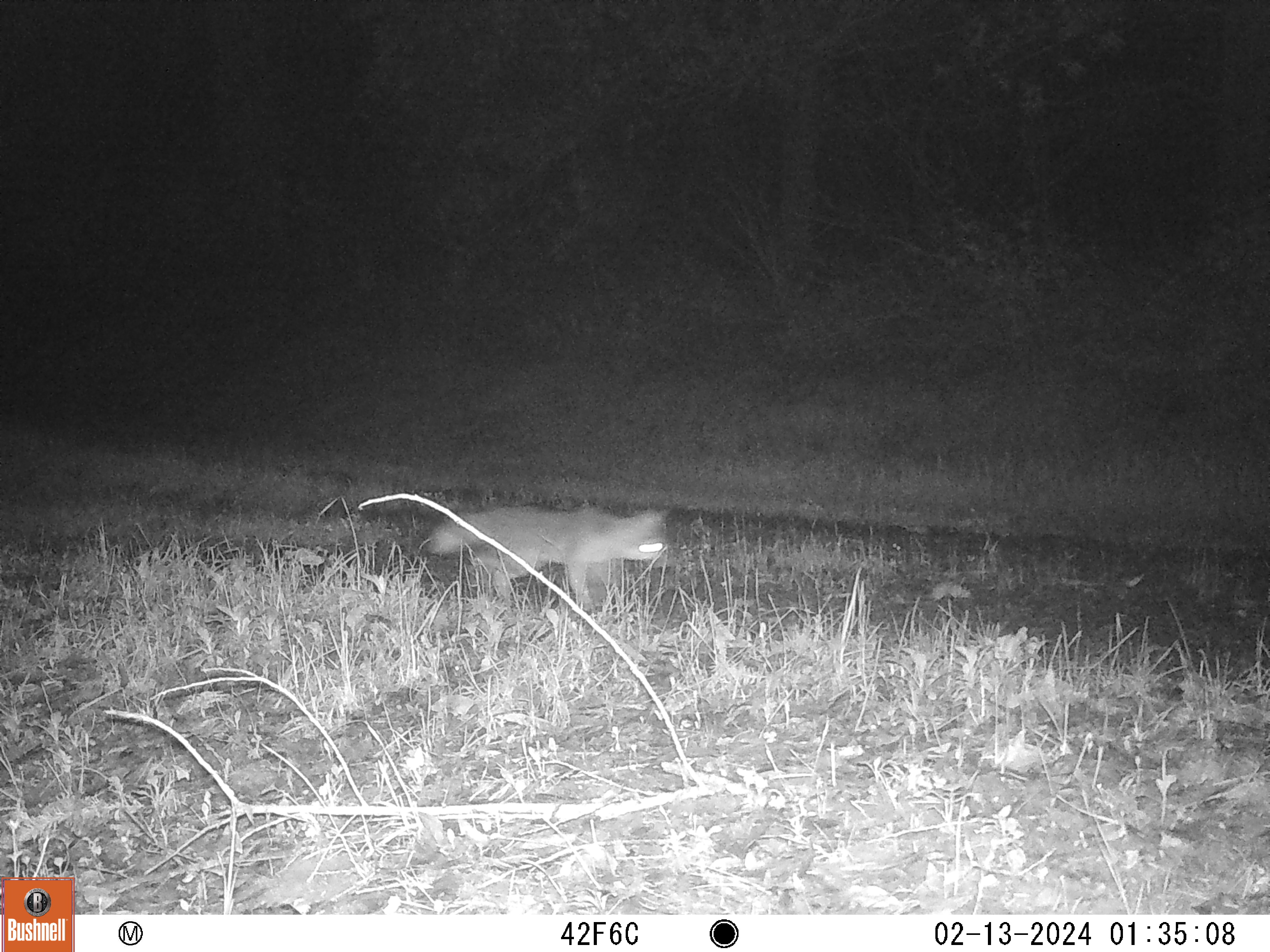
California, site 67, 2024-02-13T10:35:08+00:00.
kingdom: Animalia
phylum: Chordata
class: Mammalia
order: Carnivora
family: Canidae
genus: Urocyon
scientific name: Urocyon cinereoargenteus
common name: gray fox